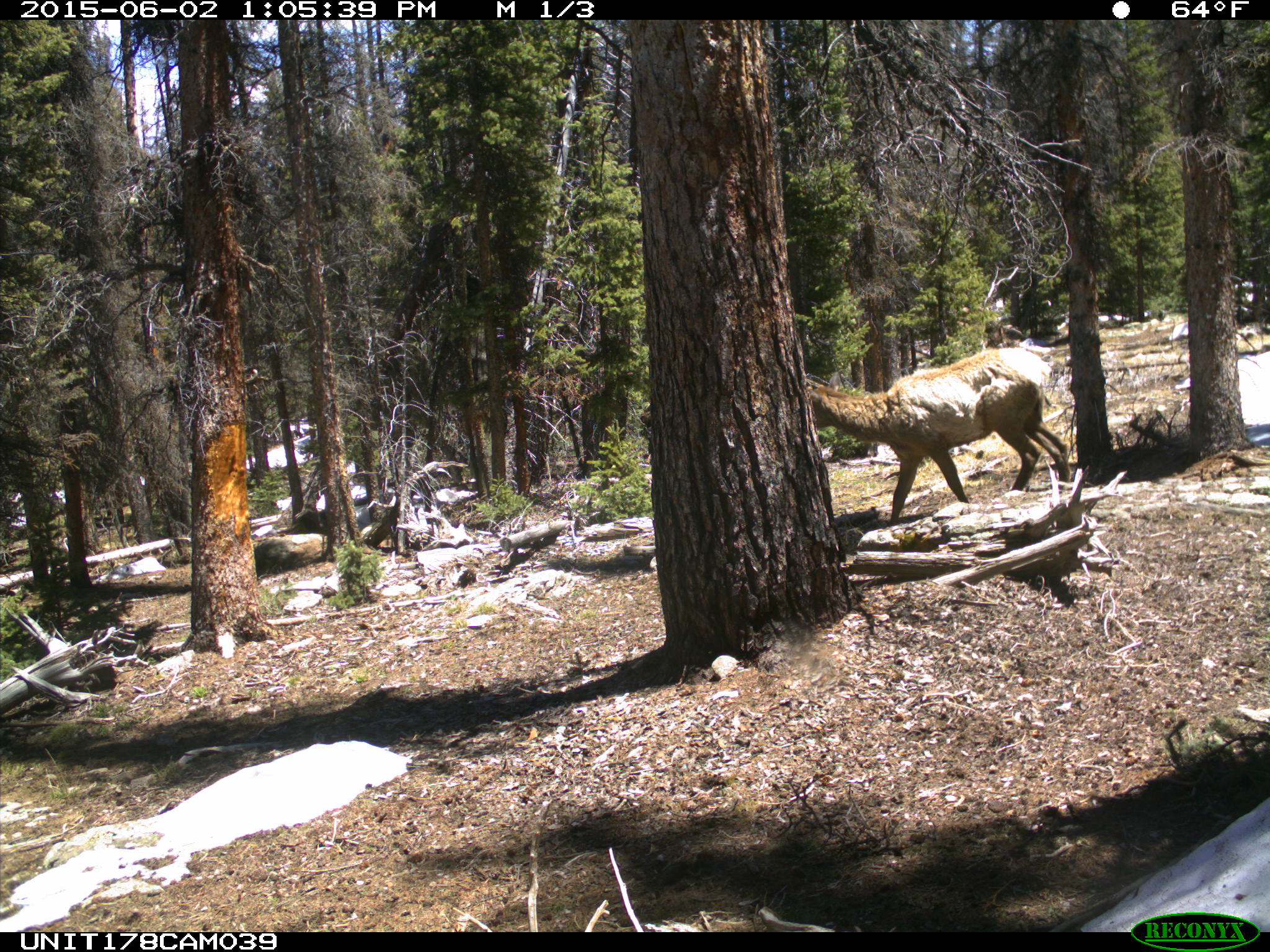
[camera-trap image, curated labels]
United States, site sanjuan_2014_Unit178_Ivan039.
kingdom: Animalia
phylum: Chordata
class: Mammalia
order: Artiodactyla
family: Cervidae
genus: Cervus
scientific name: Cervus elaphus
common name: red deer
Cervus elaphus (red deer).